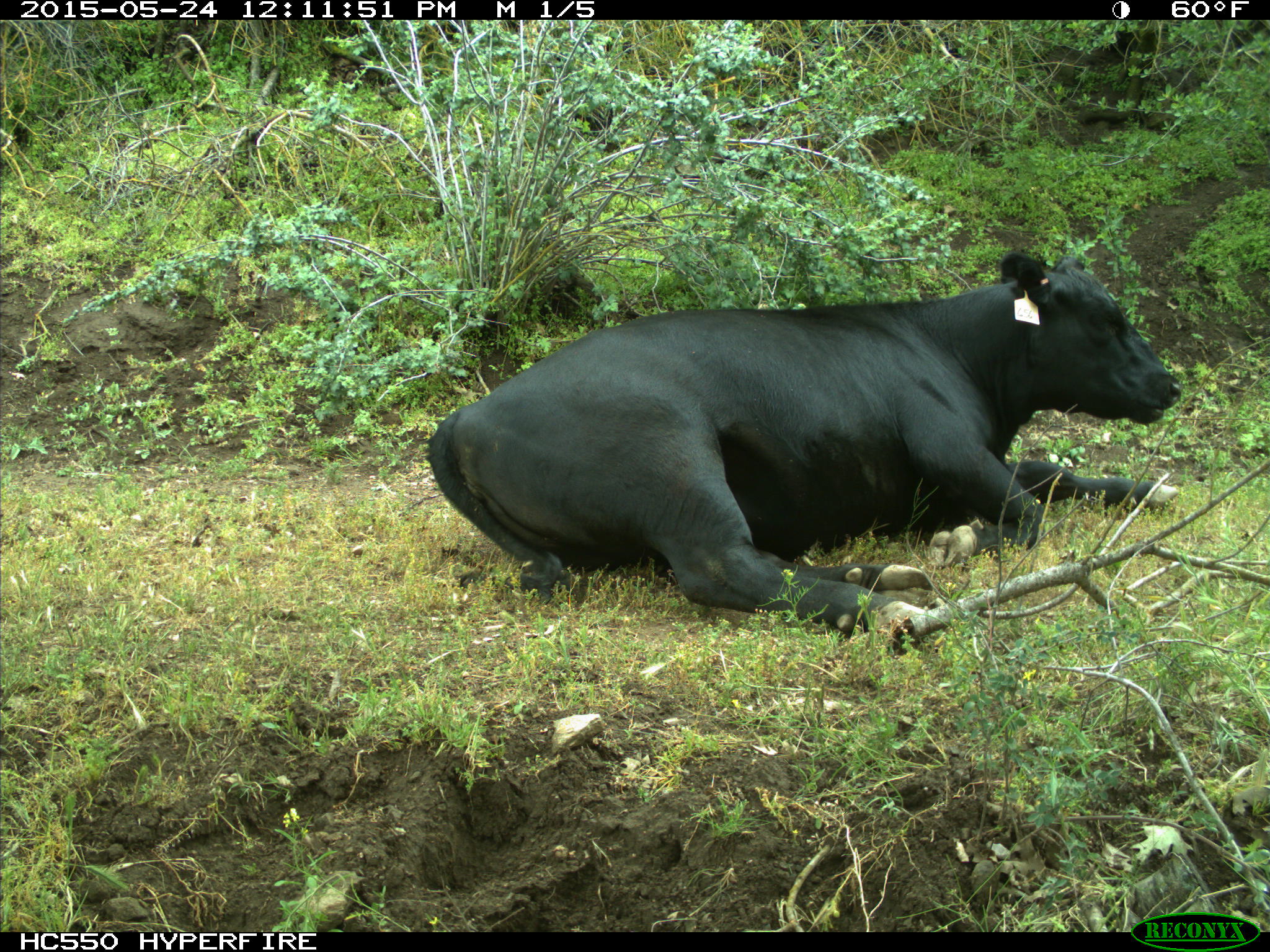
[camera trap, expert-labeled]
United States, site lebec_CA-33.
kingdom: Animalia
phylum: Chordata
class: Mammalia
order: Artiodactyla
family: Bovidae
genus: Bos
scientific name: Bos taurus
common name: domestic cow